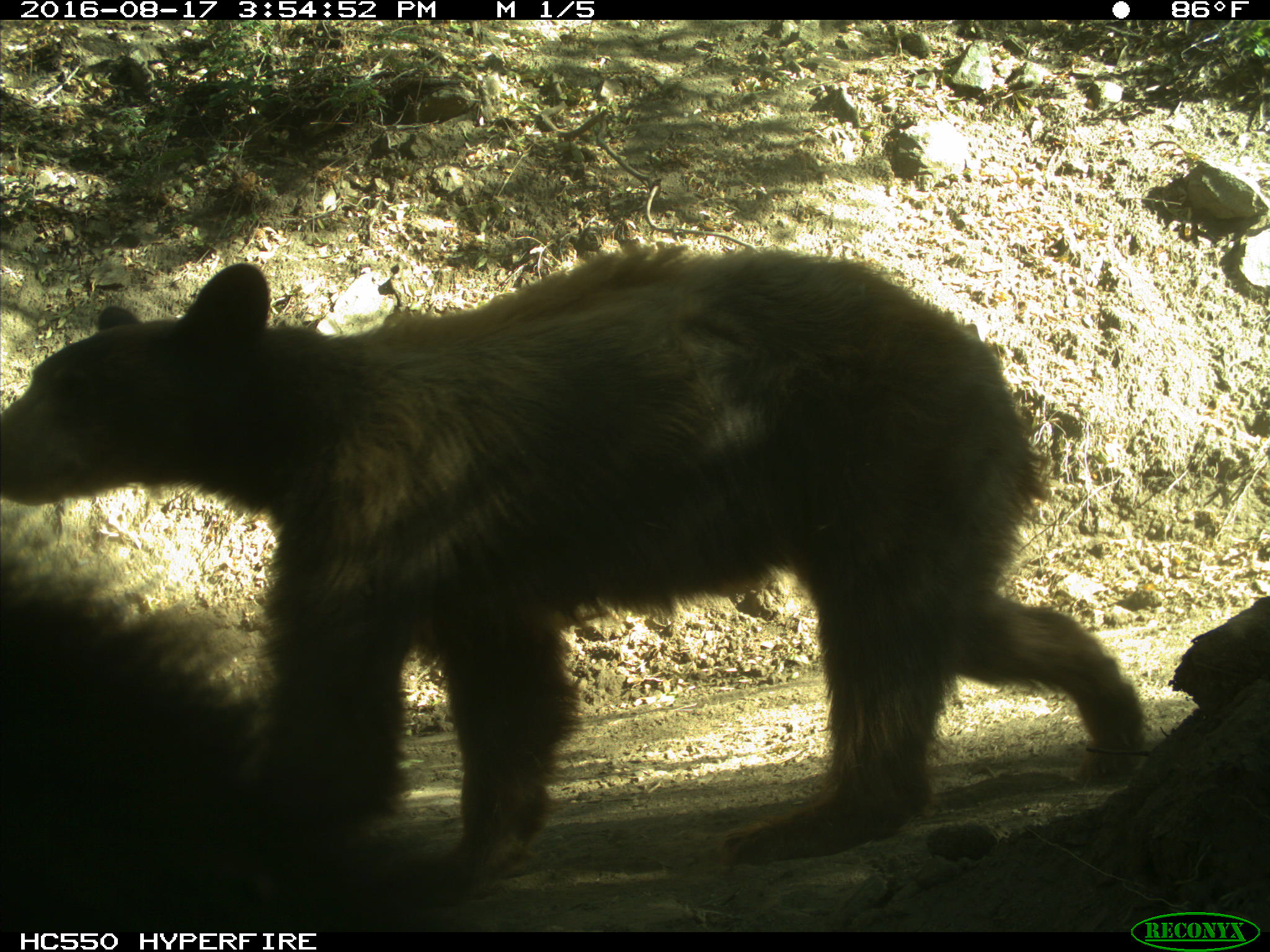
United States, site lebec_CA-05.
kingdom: Animalia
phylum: Chordata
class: Mammalia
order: Carnivora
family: Ursidae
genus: Ursus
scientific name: Ursus americanus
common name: american black bear